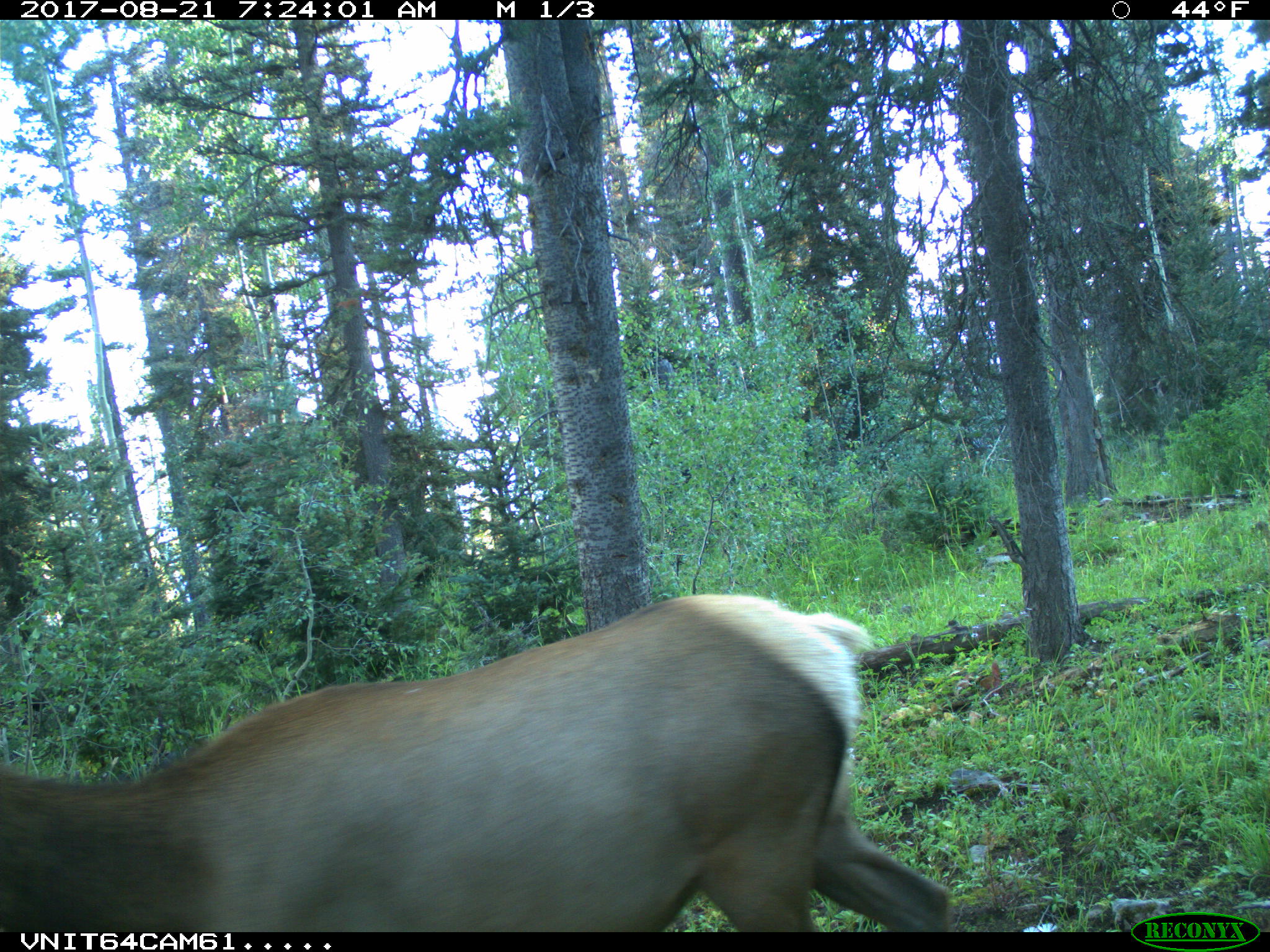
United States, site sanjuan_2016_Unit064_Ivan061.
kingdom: Animalia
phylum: Chordata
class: Mammalia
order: Artiodactyla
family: Cervidae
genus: Cervus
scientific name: Cervus elaphus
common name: red deer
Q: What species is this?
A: Cervus elaphus (red deer).